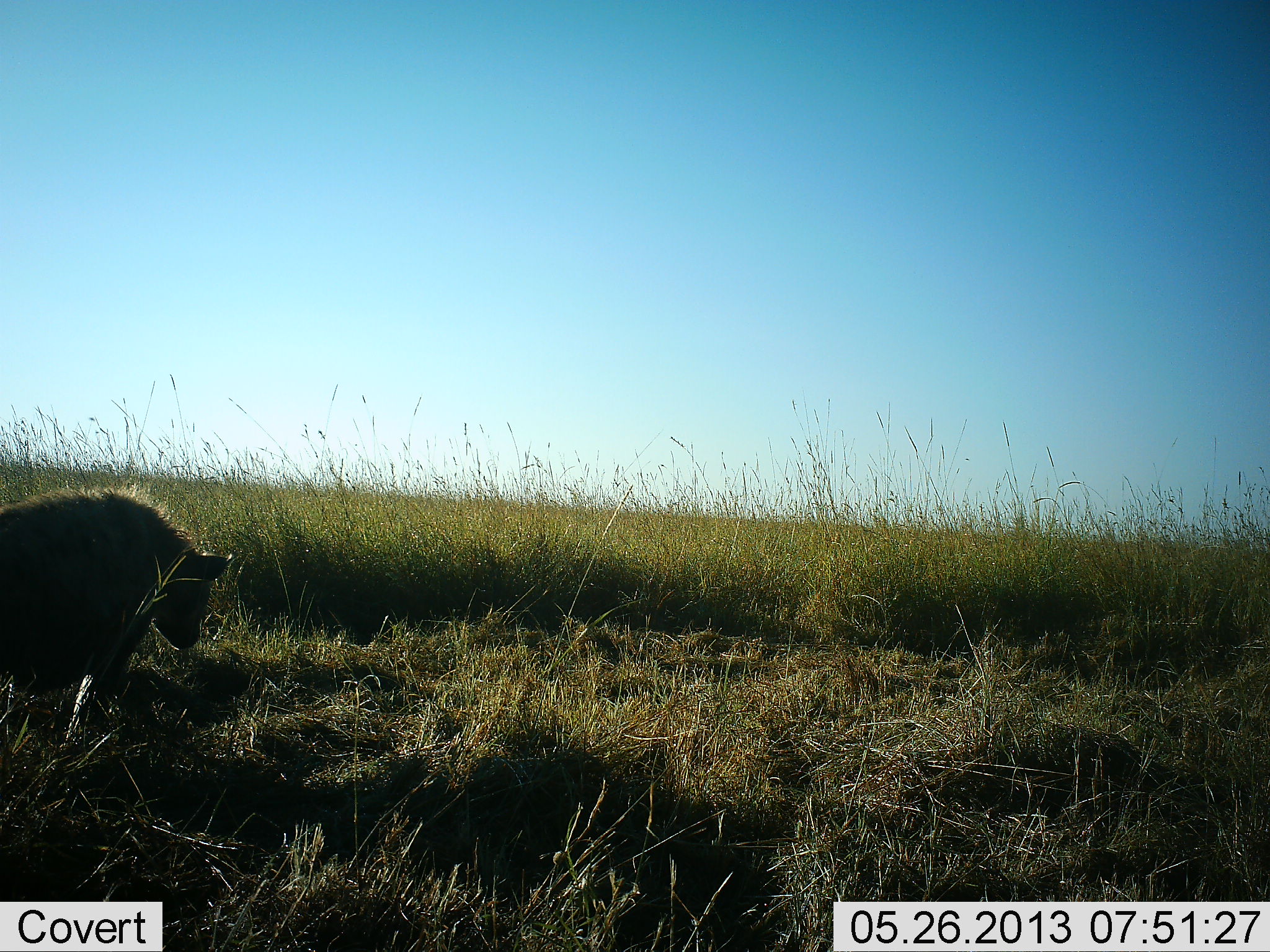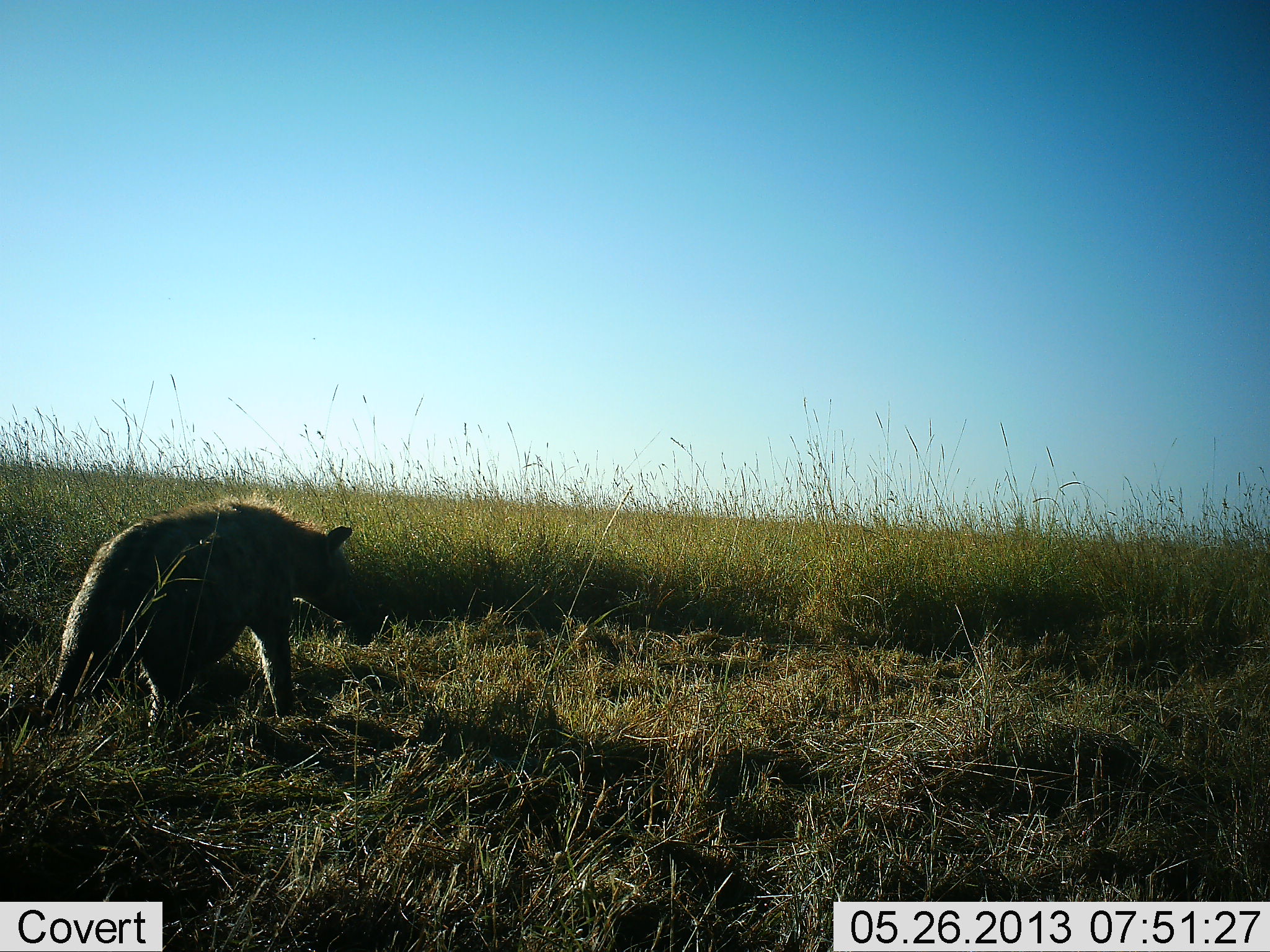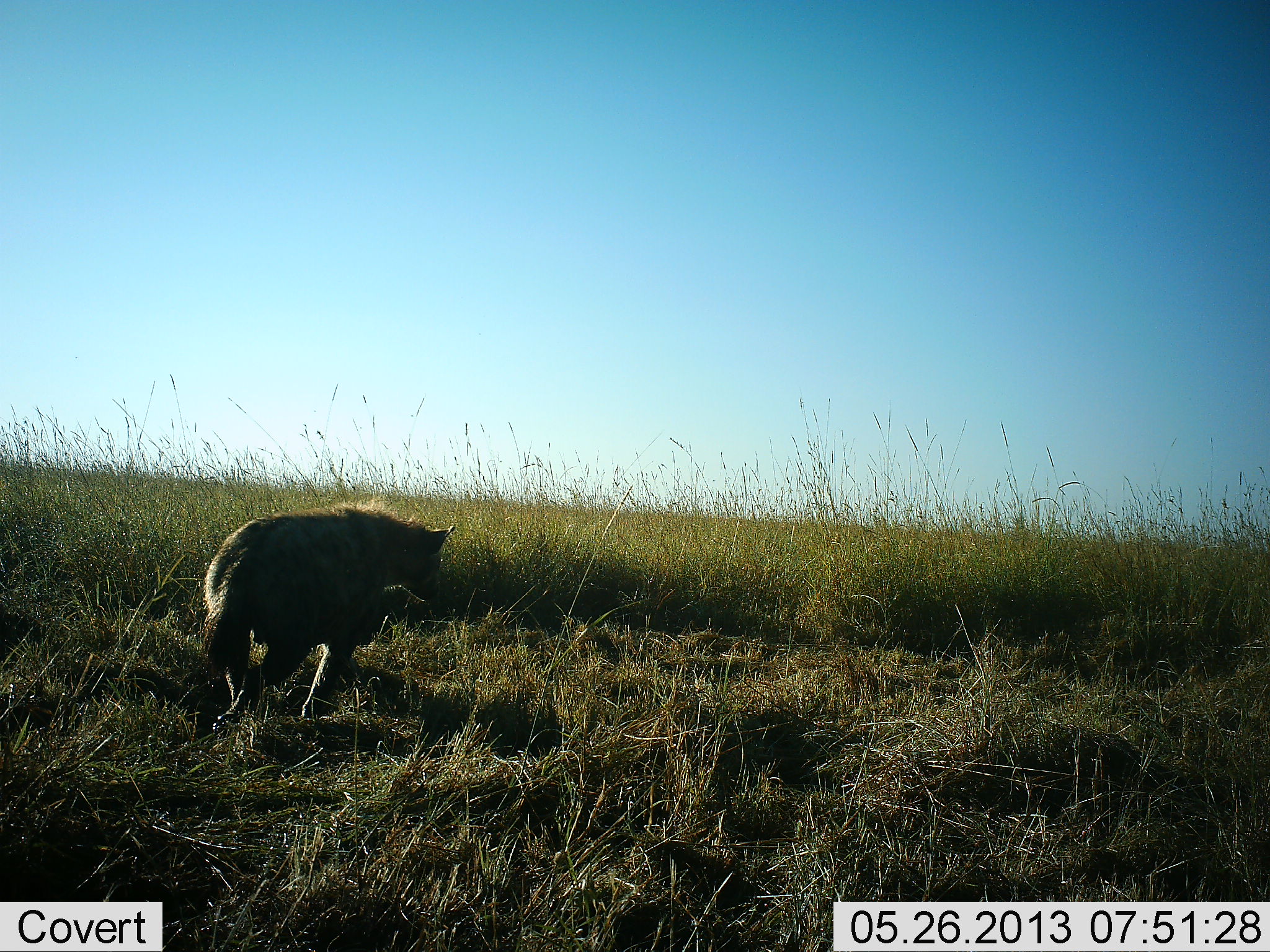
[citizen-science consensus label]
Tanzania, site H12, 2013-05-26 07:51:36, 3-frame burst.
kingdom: Animalia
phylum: Chordata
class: Mammalia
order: Carnivora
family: Hyaenidae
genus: Crocuta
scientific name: Crocuta crocuta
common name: spotted hyena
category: hyenaspotted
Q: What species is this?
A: Hyenaspotted (spotted hyena) (Crocuta crocuta).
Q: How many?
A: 1.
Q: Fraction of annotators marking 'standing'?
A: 7%.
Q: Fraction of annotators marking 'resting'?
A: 0%.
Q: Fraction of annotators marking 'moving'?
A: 97%.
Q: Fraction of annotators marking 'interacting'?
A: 0%.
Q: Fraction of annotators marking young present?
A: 0%.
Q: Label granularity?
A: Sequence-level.